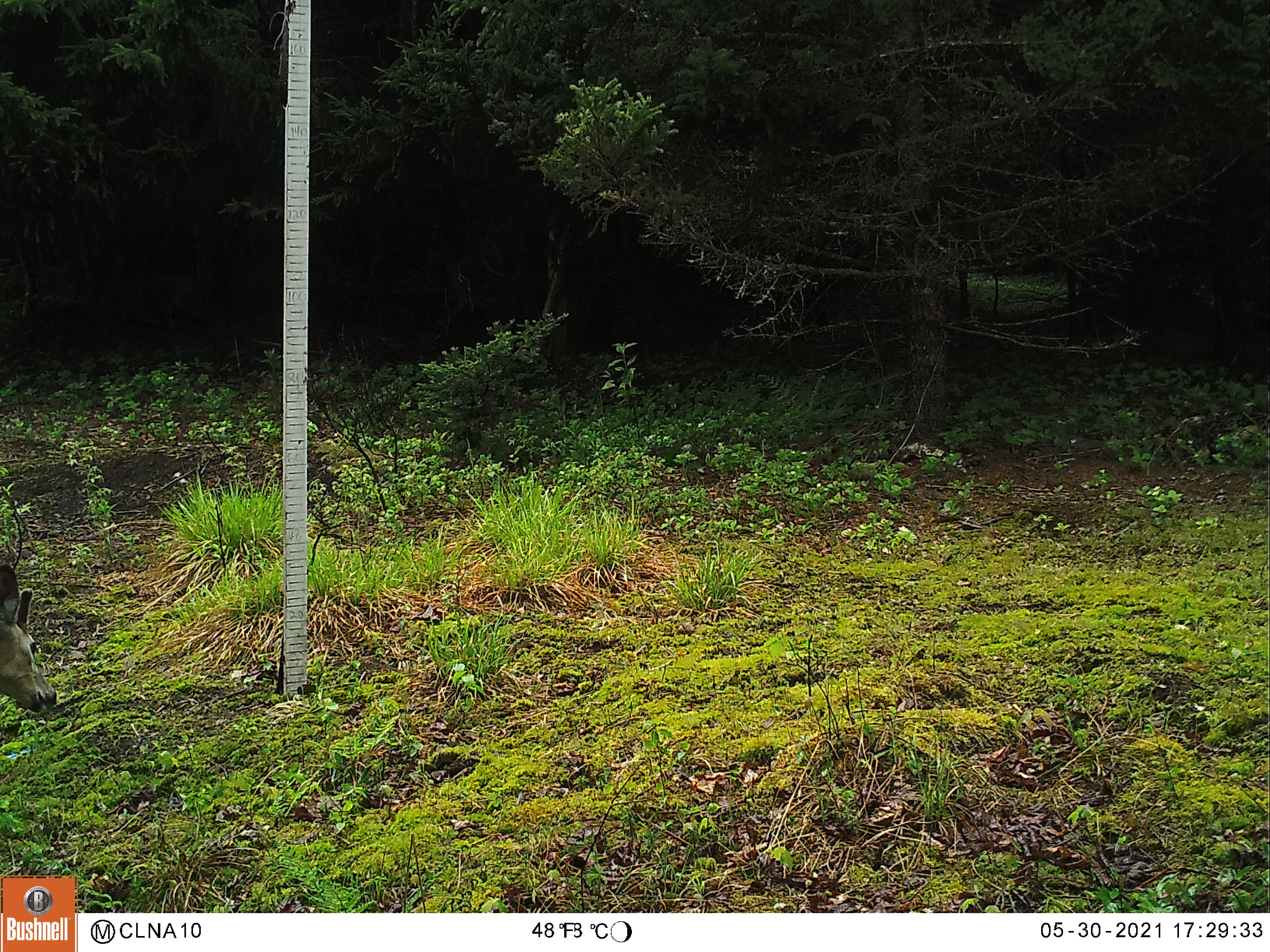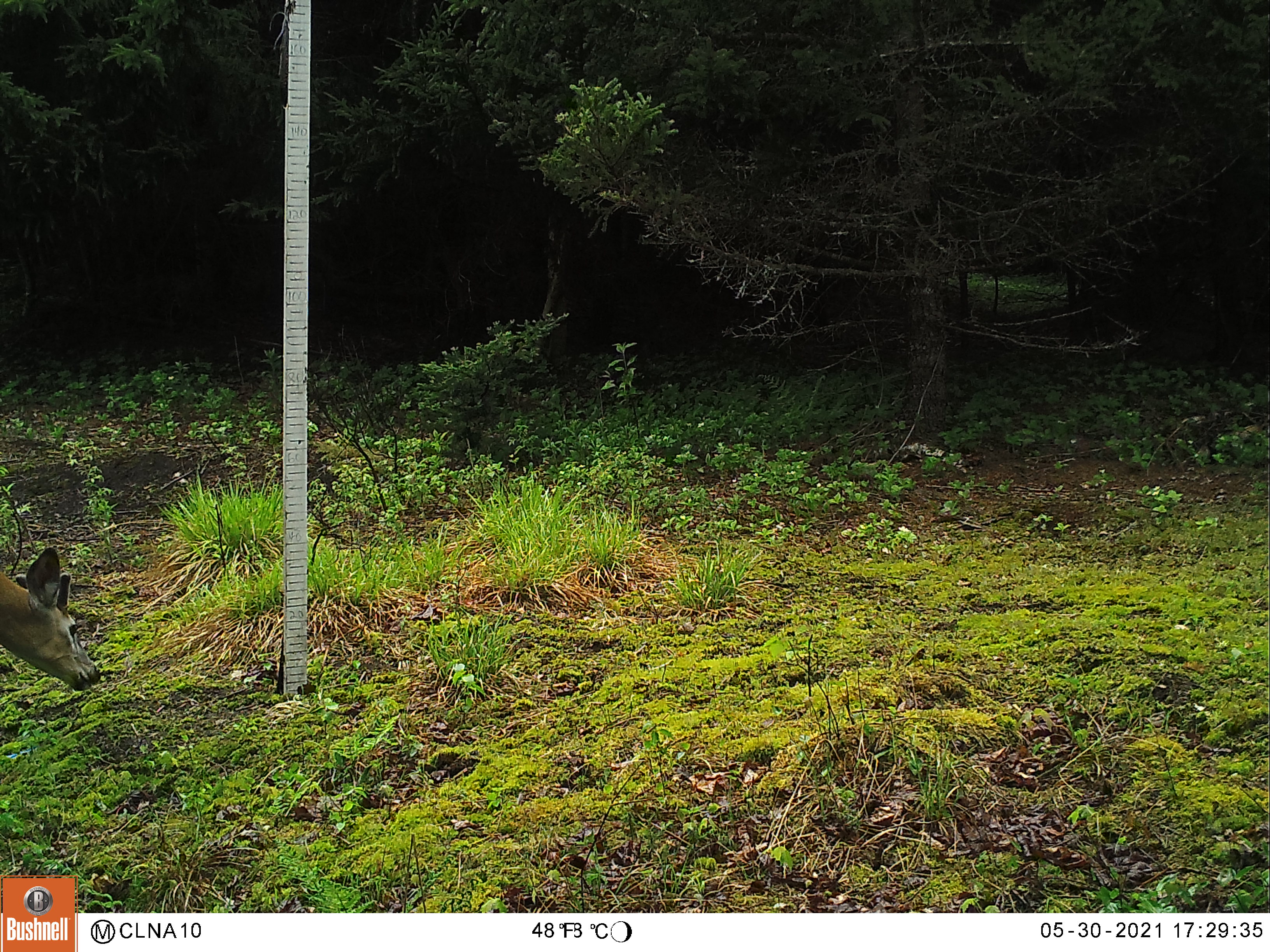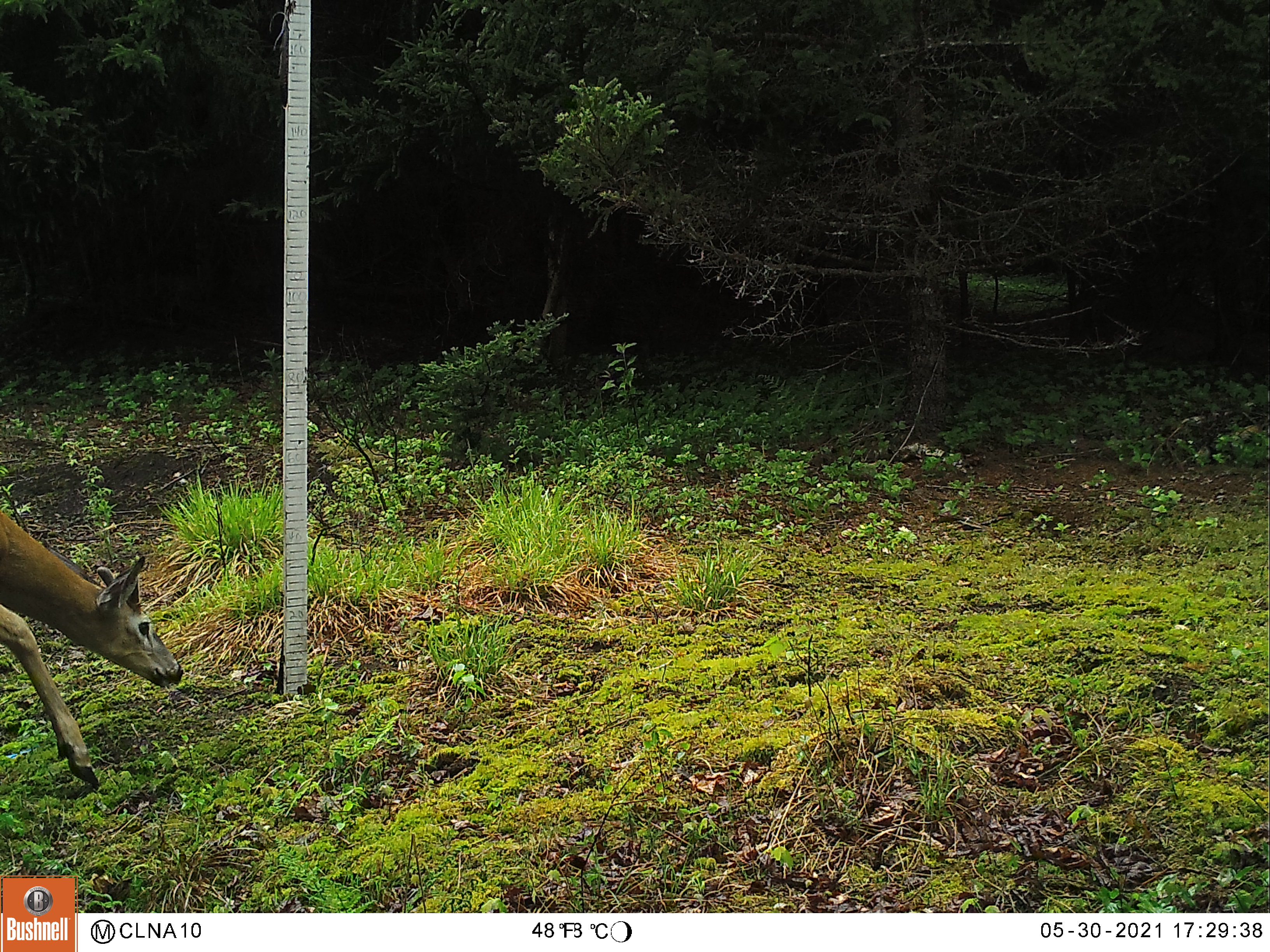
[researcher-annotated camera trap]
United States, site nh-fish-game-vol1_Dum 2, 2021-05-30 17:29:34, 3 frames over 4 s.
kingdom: Animalia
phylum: Chordata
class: Mammalia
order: Artiodactyla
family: Cervidae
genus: Odocoileus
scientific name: Odocoileus virginianus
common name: white-tailed deer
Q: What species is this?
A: White-tailed deer (Odocoileus virginianus).